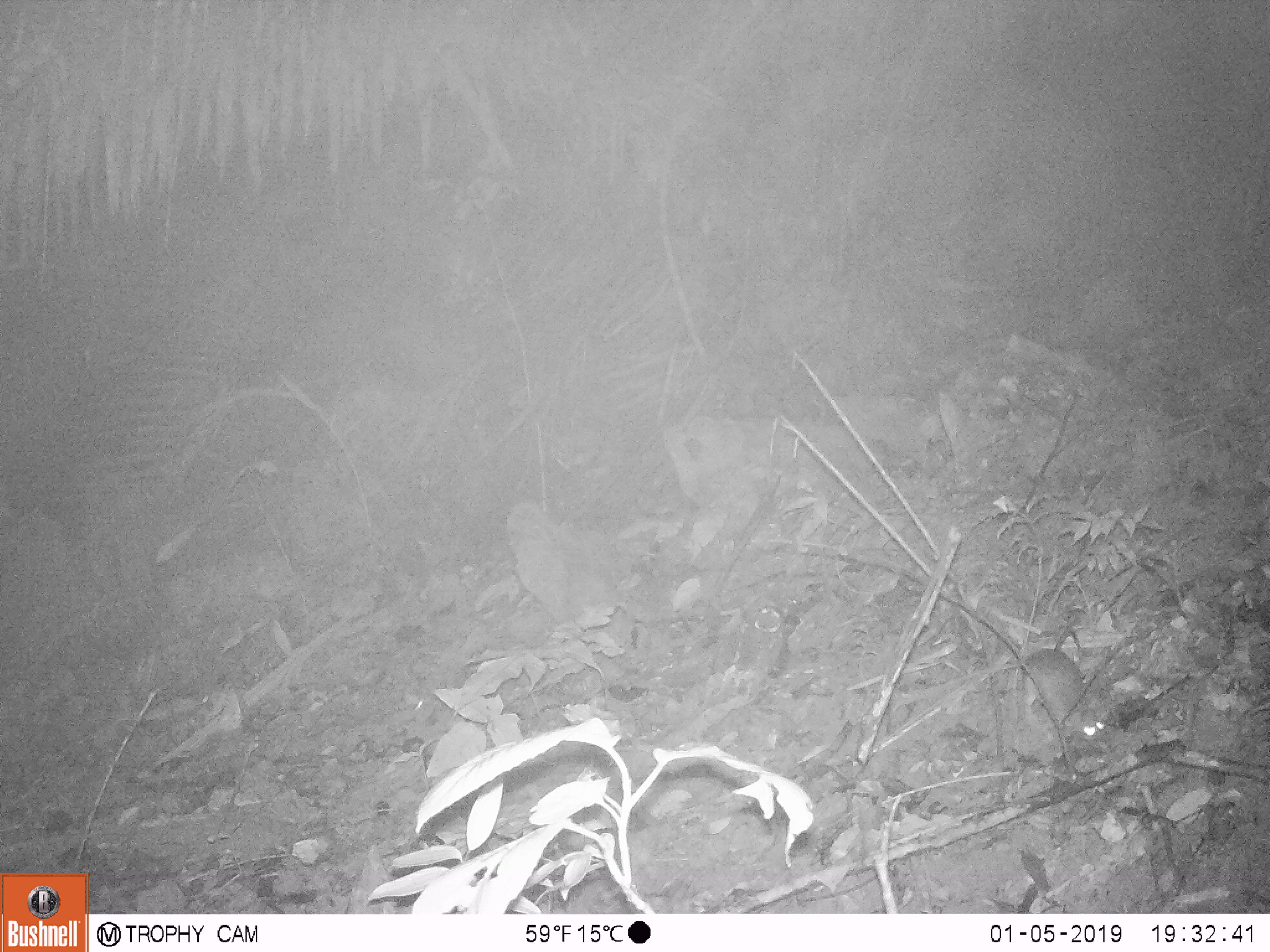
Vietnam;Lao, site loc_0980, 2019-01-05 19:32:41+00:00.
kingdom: Animalia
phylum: Chordata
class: Mammalia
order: Rodentia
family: Muridae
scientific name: Muridae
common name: old-world mice and rats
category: unidentified murid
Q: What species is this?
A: Unidentified murid (old-world mice and rats) (Muridae).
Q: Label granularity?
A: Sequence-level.